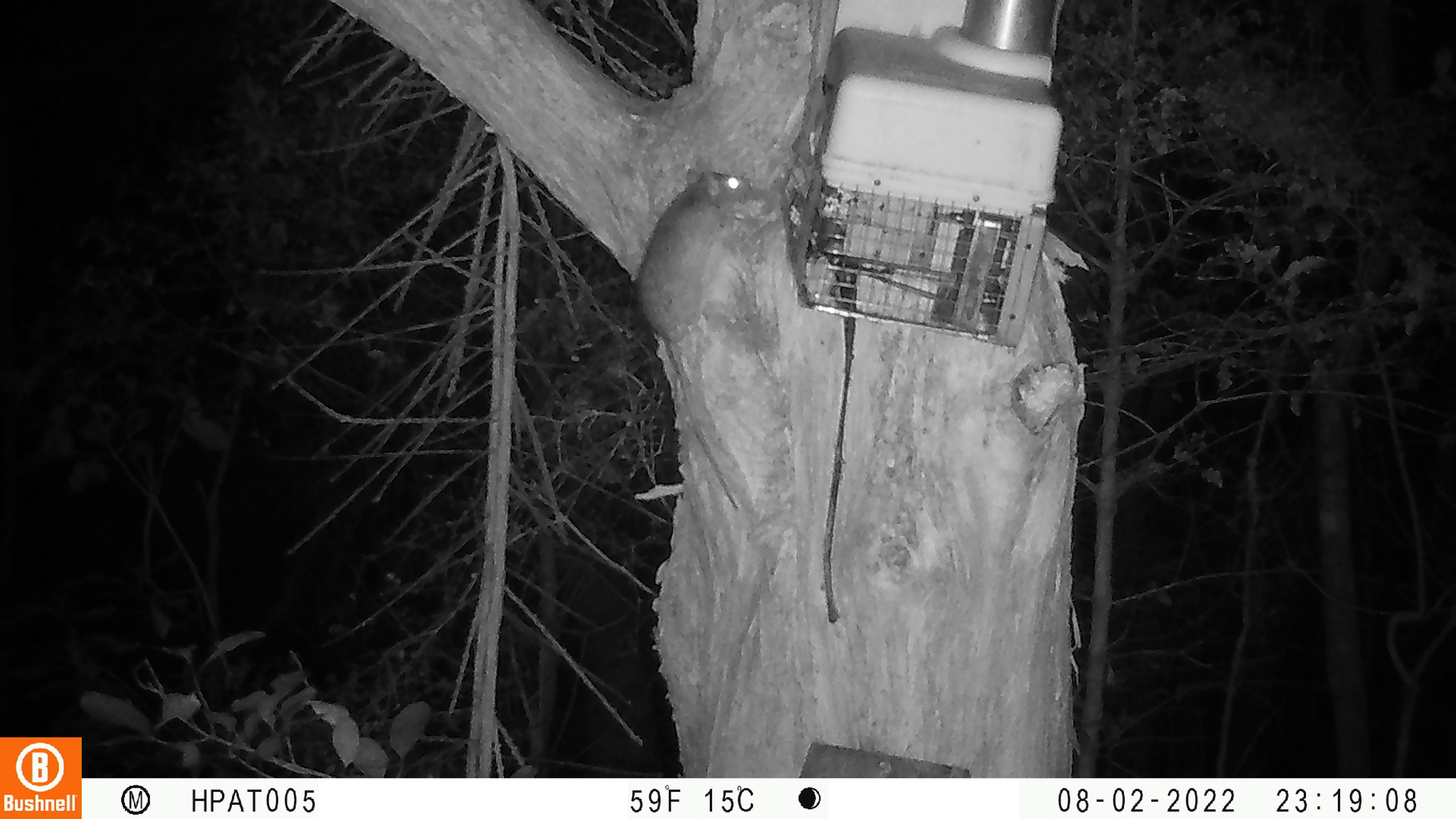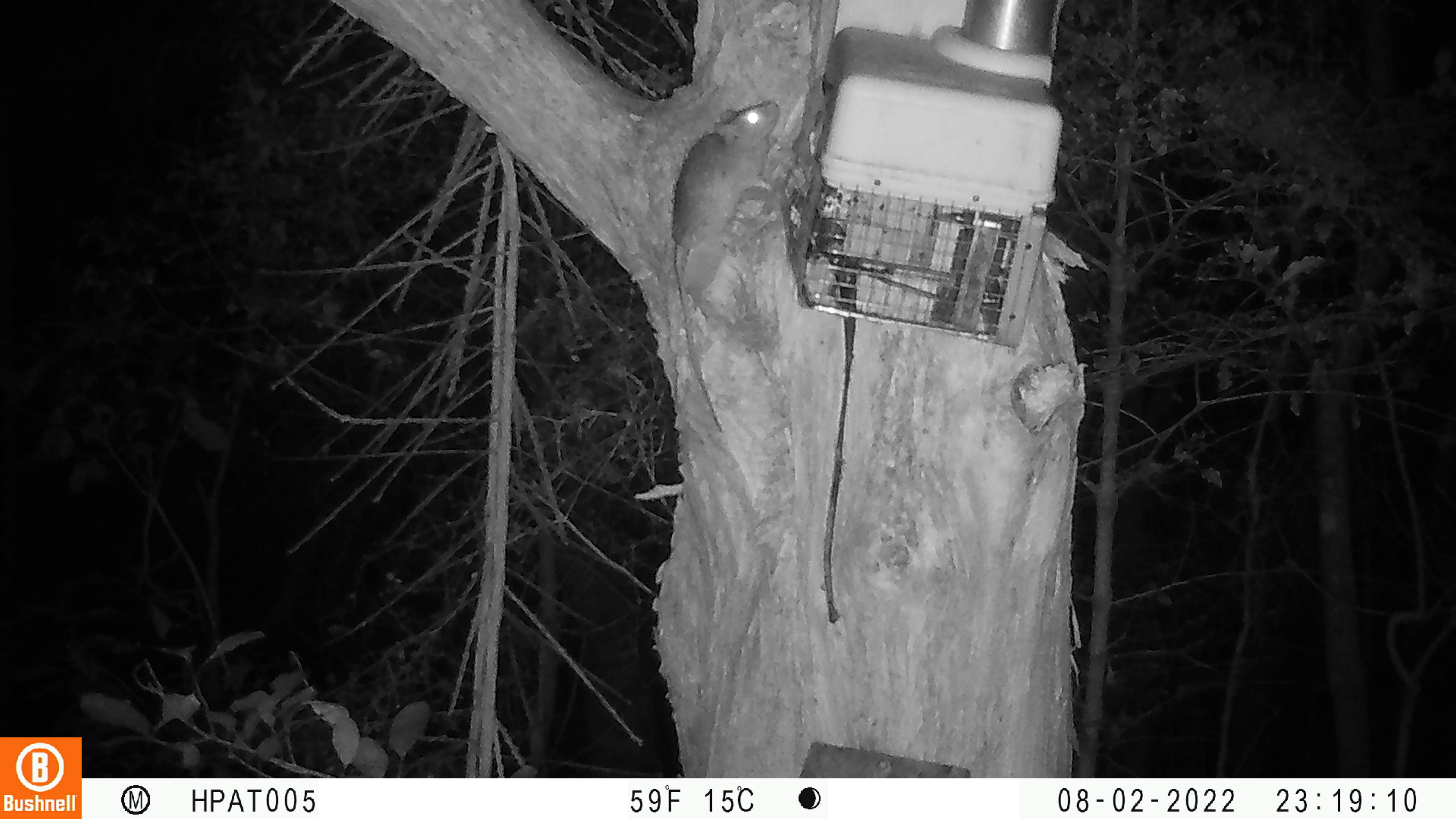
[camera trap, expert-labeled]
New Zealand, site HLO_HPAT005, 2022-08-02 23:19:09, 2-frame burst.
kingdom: Animalia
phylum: Chordata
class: Mammalia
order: Rodentia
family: Muridae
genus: Rattus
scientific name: Rattus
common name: rat